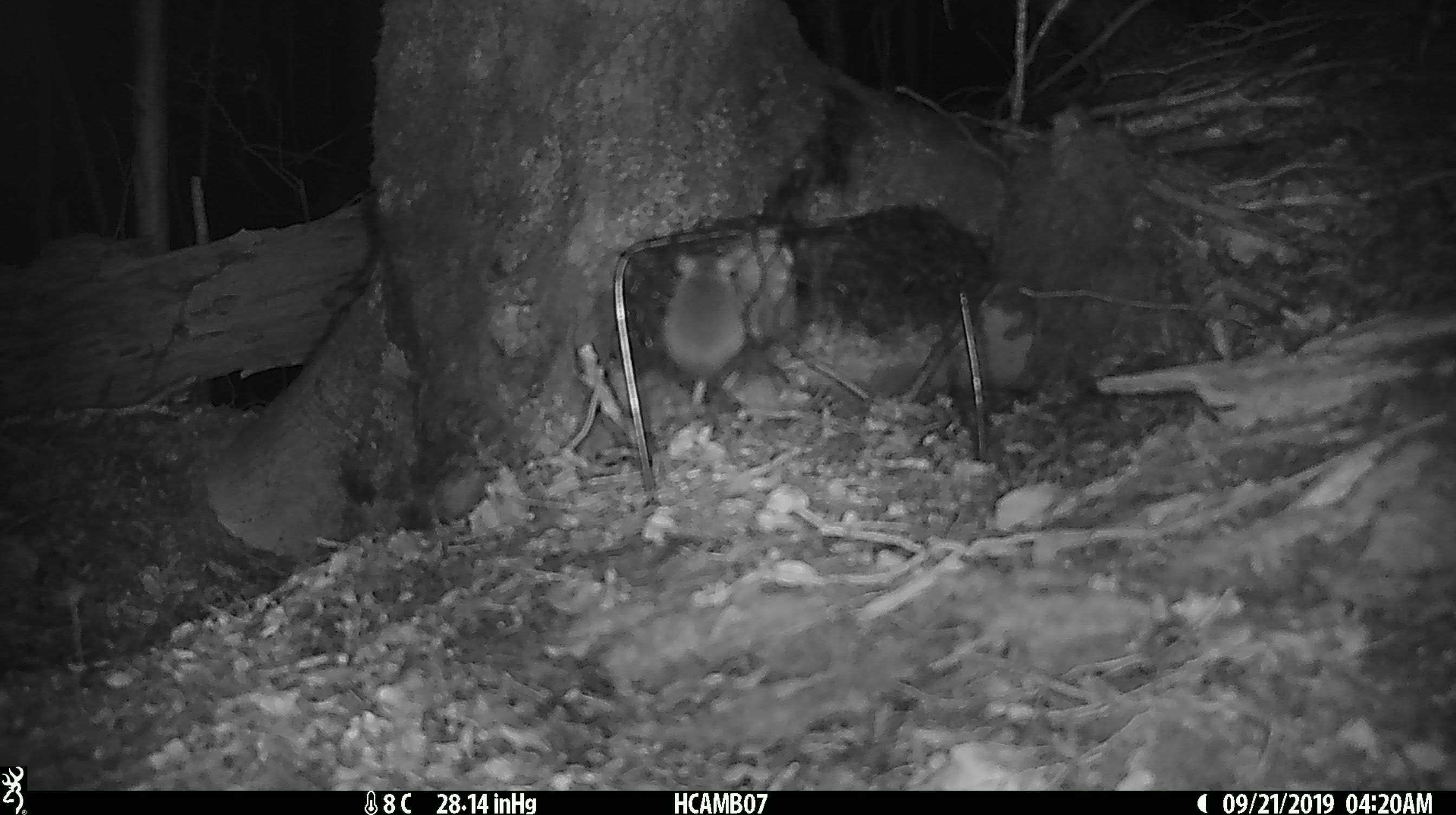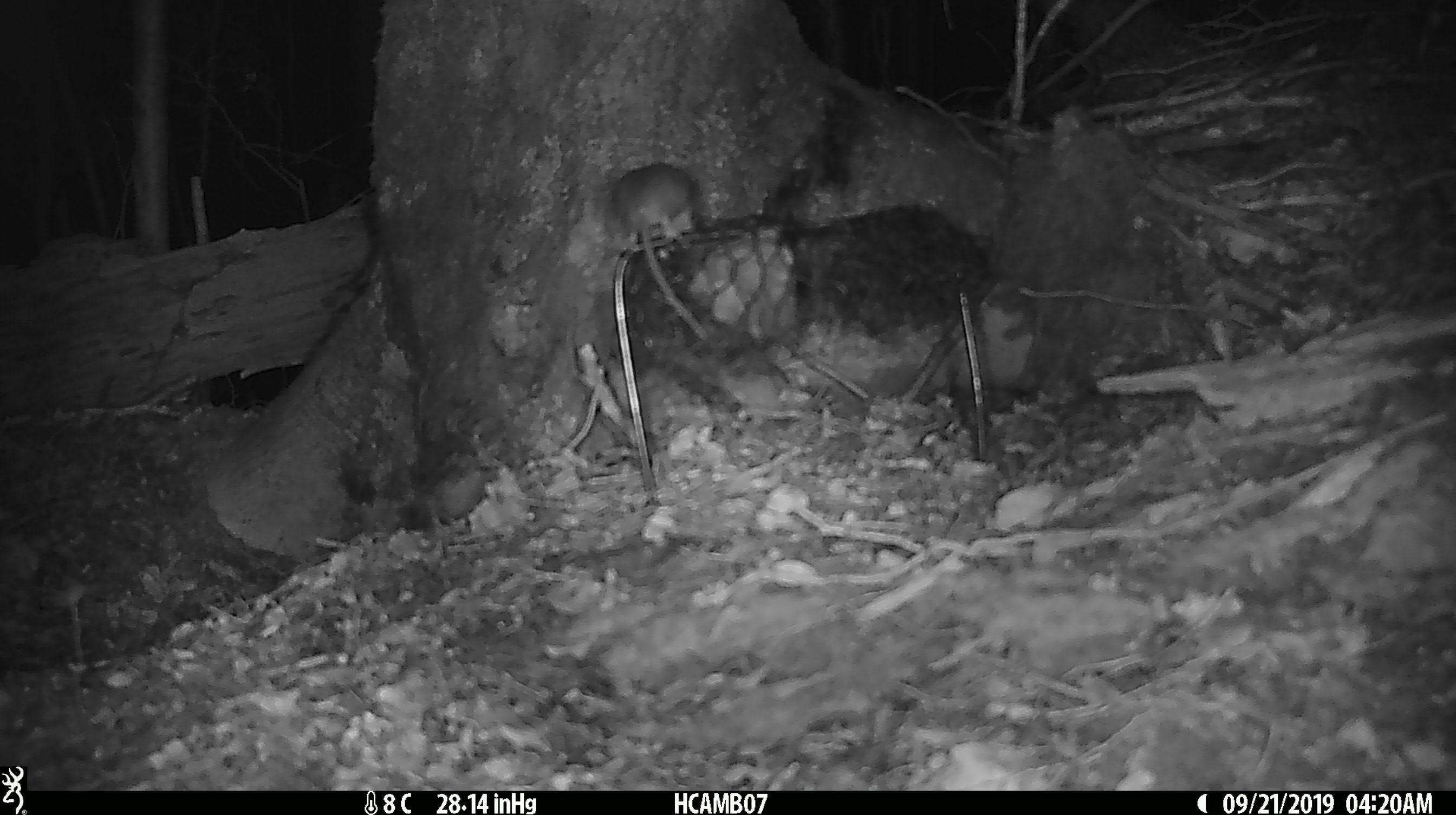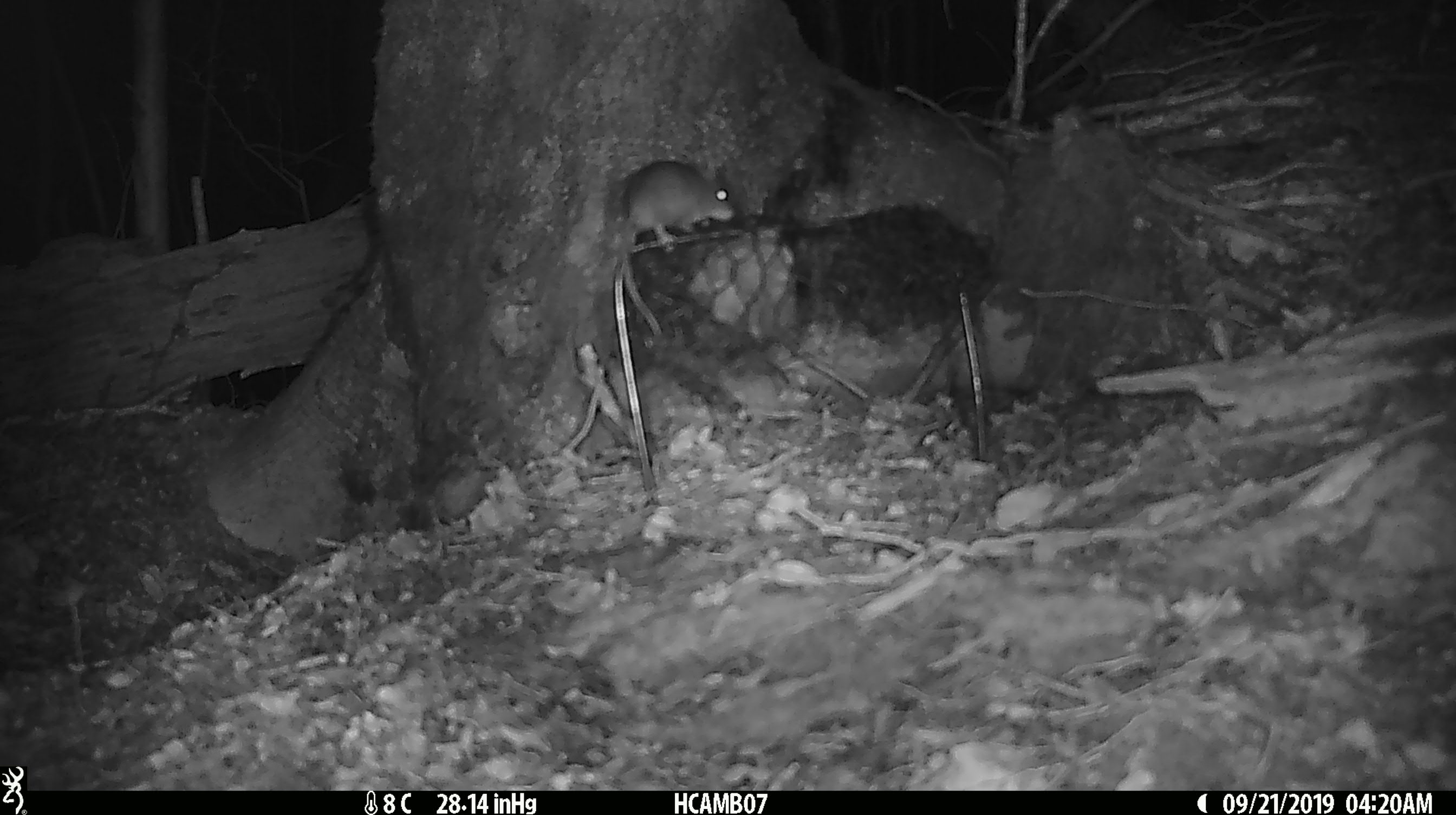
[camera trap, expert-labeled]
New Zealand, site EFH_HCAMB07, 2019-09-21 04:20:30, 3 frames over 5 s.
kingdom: Animalia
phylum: Chordata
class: Mammalia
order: Rodentia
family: Muridae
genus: Mus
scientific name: Mus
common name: mouse